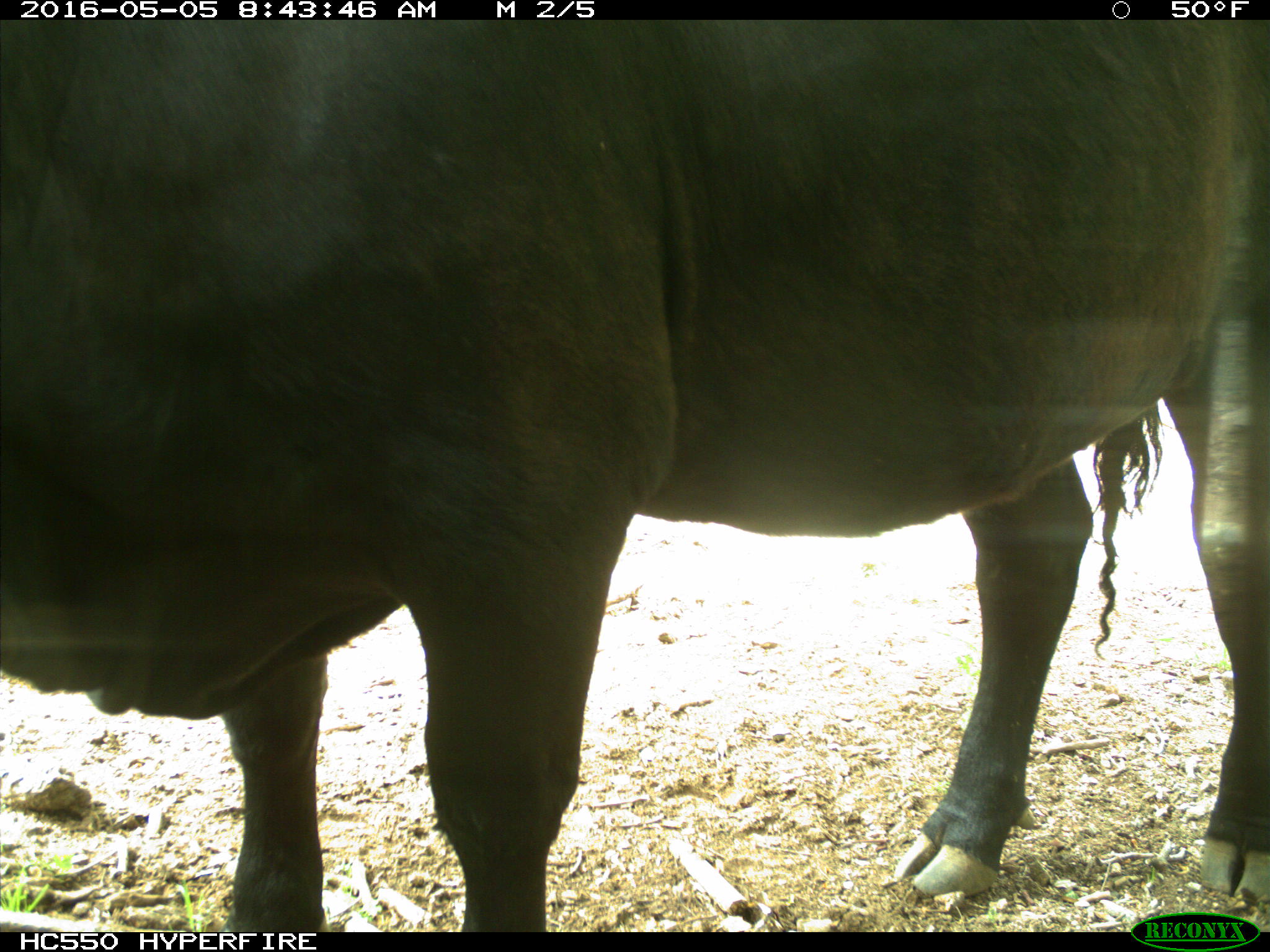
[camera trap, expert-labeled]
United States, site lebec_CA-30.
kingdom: Animalia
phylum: Chordata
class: Mammalia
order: Artiodactyla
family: Bovidae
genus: Bos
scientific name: Bos taurus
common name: domestic cow